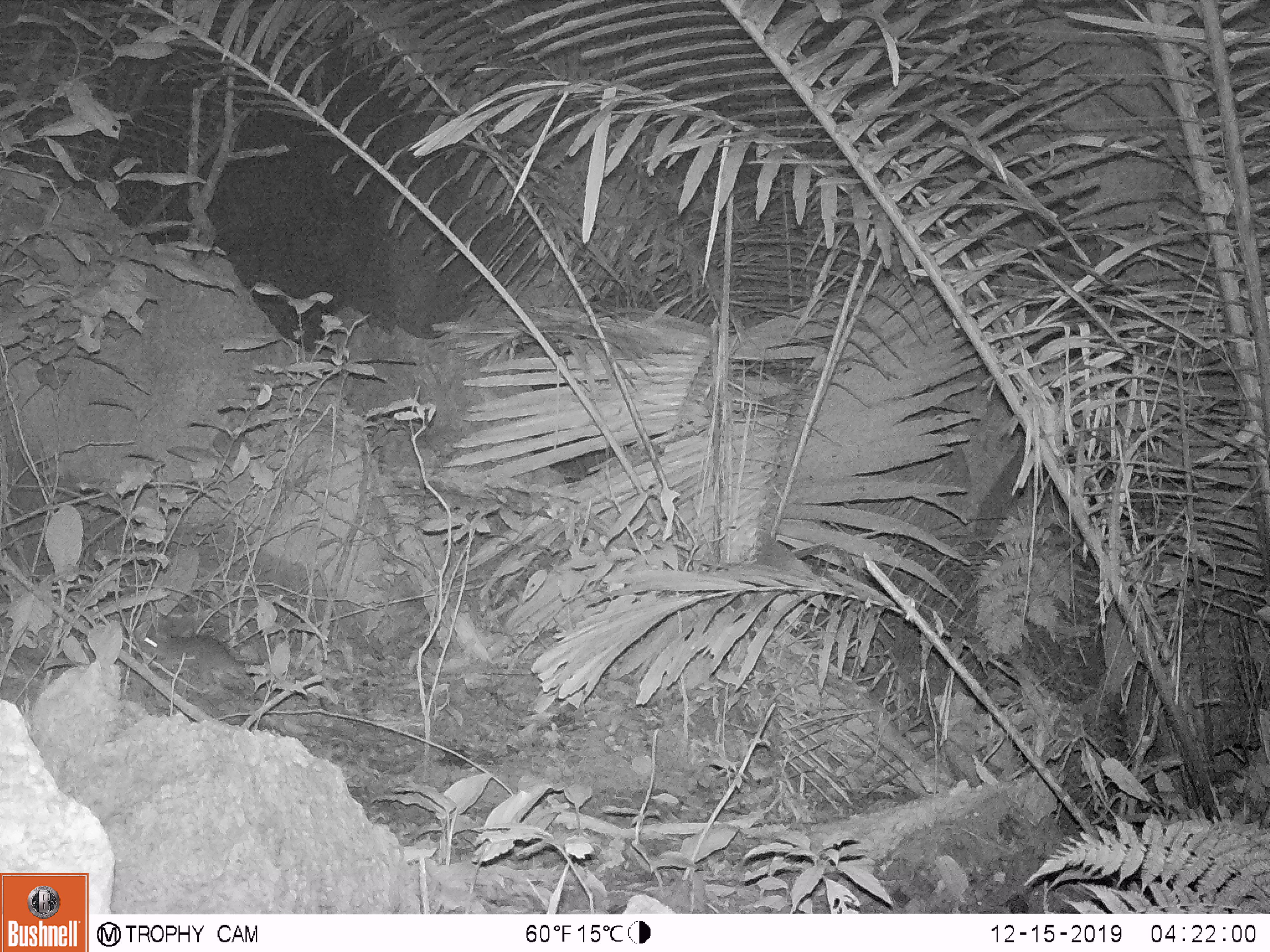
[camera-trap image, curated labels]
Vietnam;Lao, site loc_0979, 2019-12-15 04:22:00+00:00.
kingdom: Animalia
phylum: Chordata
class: Mammalia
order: Rodentia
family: Muridae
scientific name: Muridae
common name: old-world mice and rats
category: unidentified murid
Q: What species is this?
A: Unidentified murid (old-world mice and rats) (Muridae).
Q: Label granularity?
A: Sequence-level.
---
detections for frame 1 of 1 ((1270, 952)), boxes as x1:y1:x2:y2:
unidentified murid: 137:633:257:693